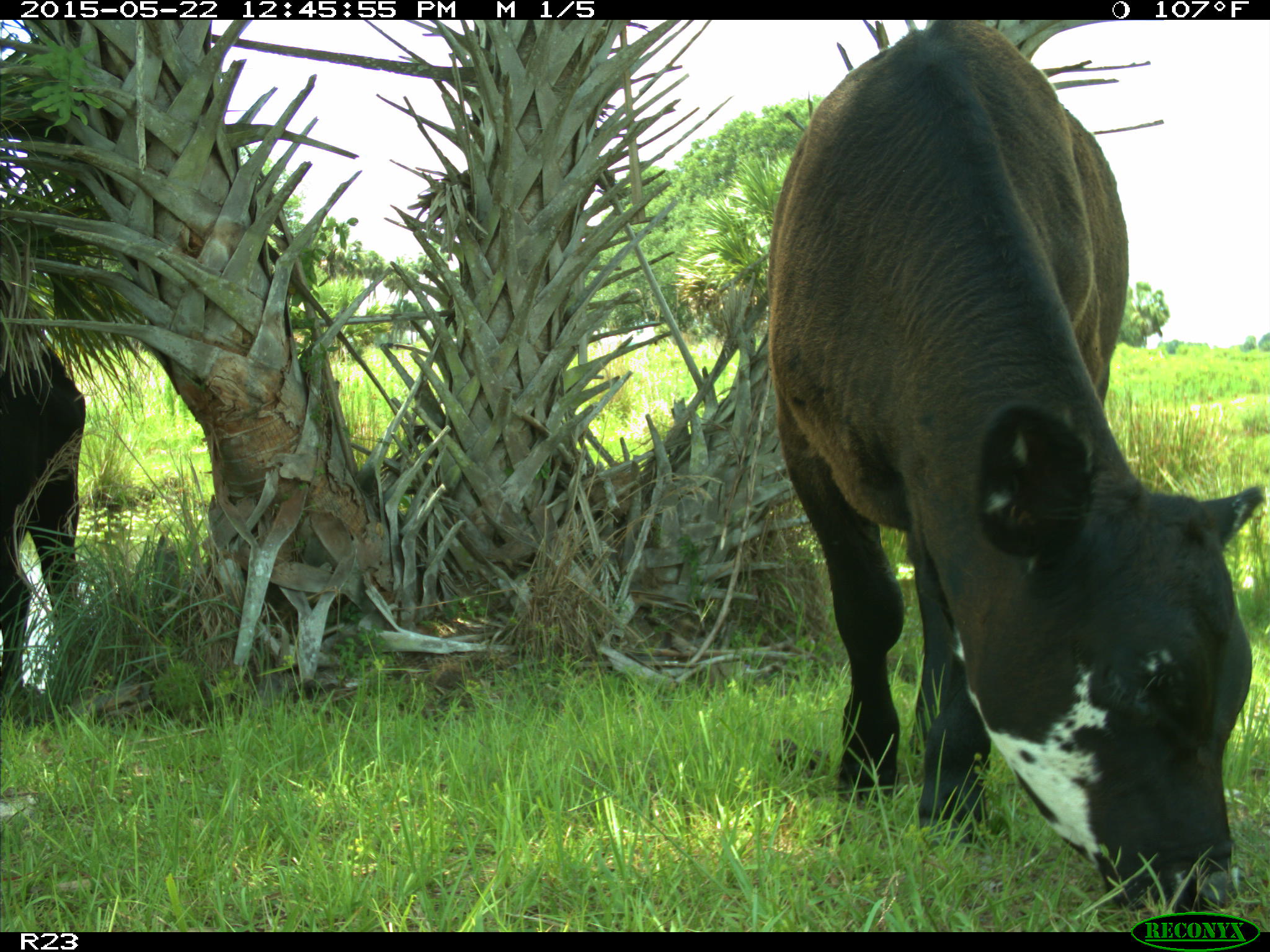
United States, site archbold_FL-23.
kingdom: Animalia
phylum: Chordata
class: Mammalia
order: Artiodactyla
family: Bovidae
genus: Bos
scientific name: Bos taurus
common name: domestic cow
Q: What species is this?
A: Bos taurus (domestic cow).